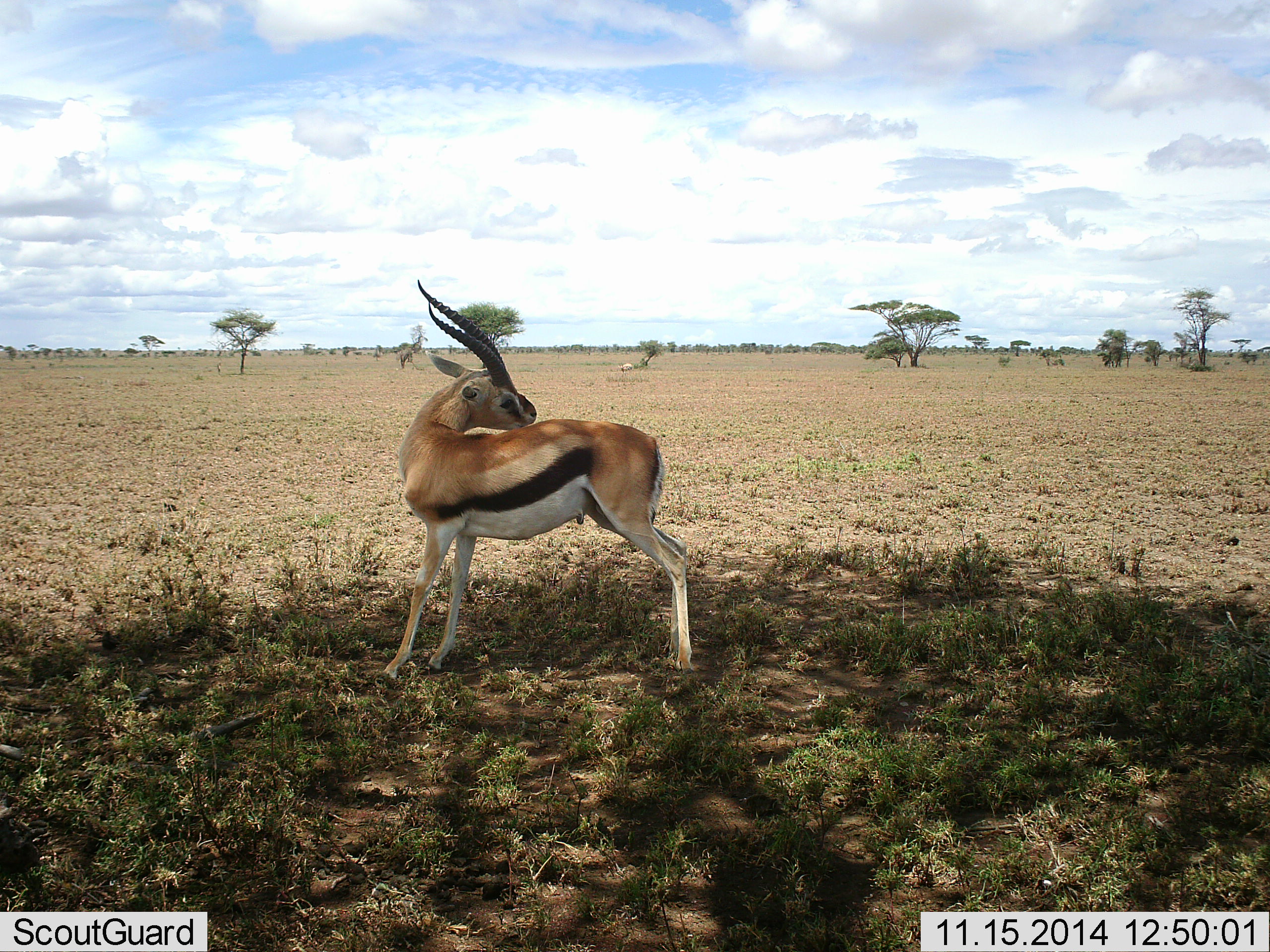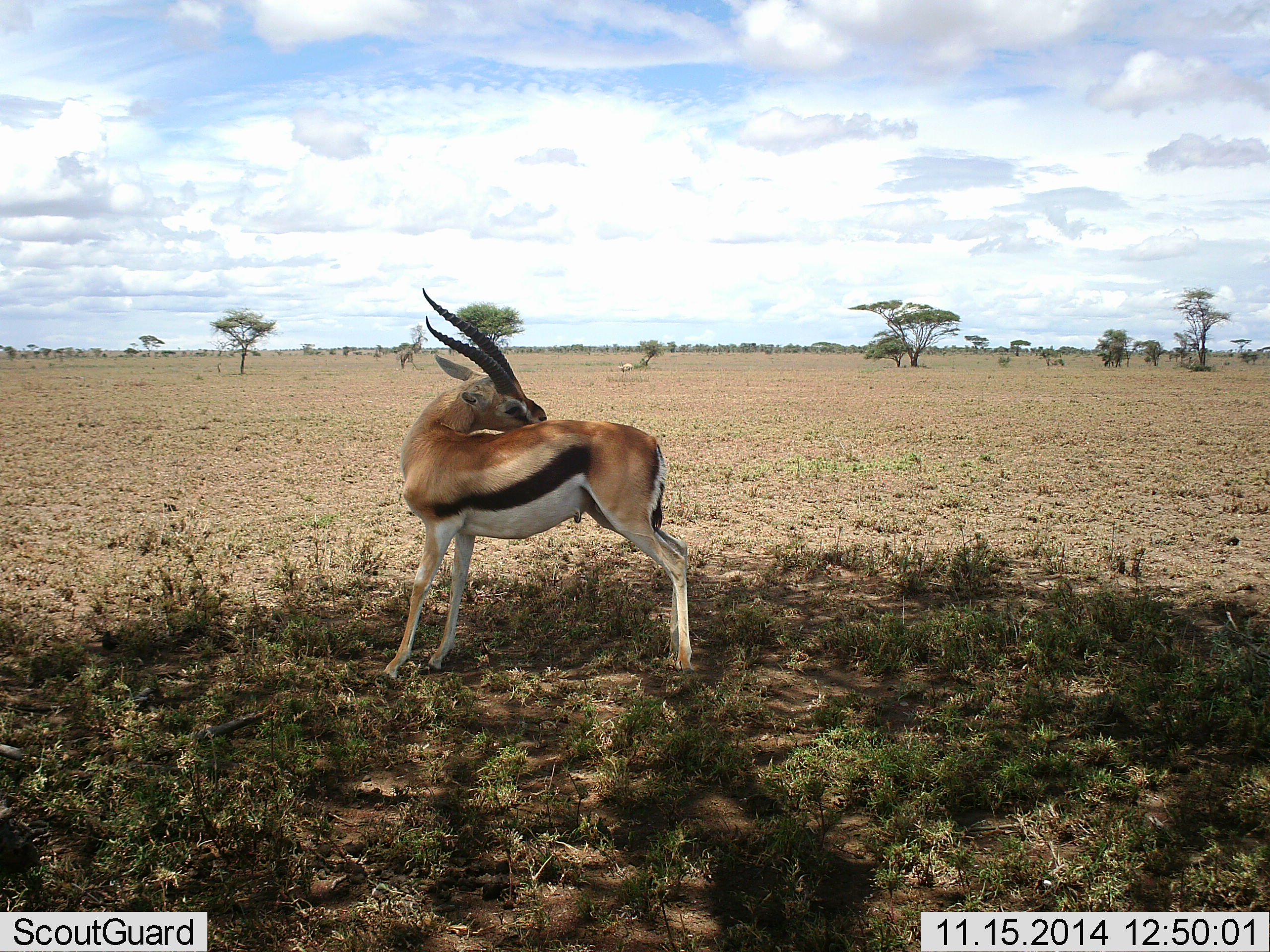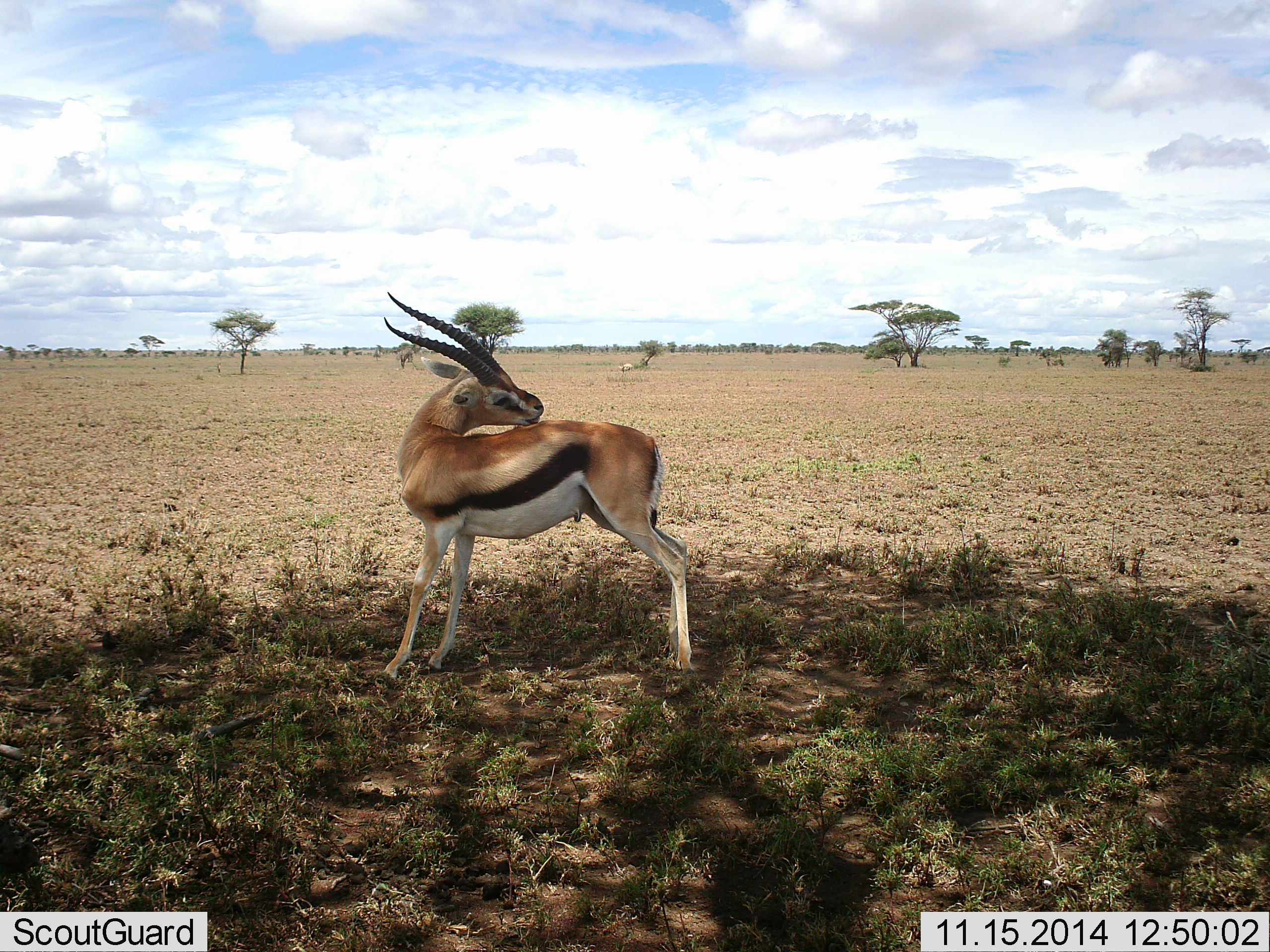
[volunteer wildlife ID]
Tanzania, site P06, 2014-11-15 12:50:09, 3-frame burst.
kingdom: Animalia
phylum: Chordata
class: Mammalia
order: Artiodactyla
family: Bovidae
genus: Eudorcas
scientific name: Eudorcas thomsonii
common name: thomson's gazelle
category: gazellethomsons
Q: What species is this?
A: Gazellethomsons (thomson's gazelle) (Eudorcas thomsonii).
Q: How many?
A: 1.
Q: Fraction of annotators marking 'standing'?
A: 80%.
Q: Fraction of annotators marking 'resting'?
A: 0%.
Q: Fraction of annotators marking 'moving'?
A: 20%.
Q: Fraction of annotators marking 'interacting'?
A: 10%.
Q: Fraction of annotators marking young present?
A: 0%.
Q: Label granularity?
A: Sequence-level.